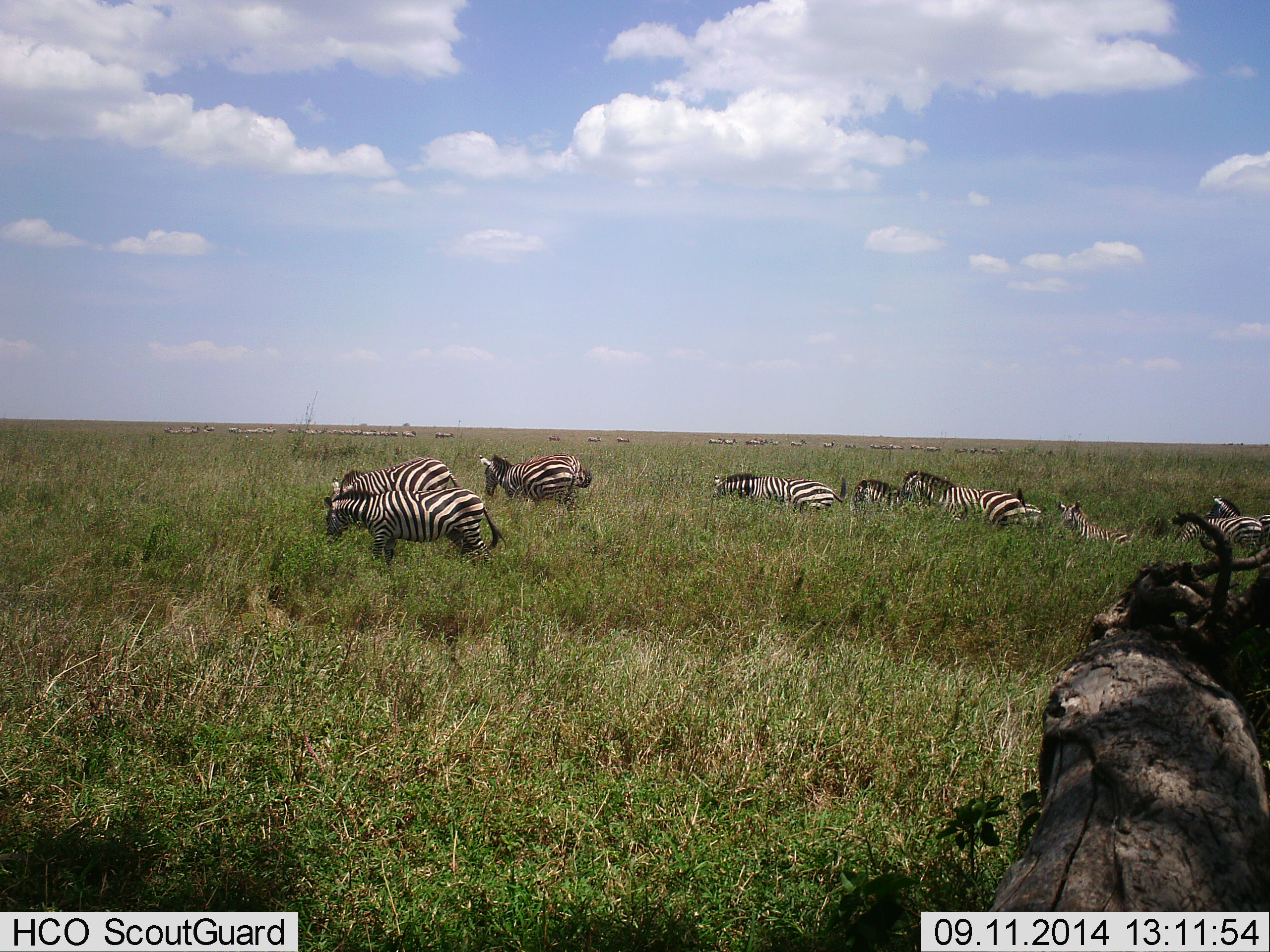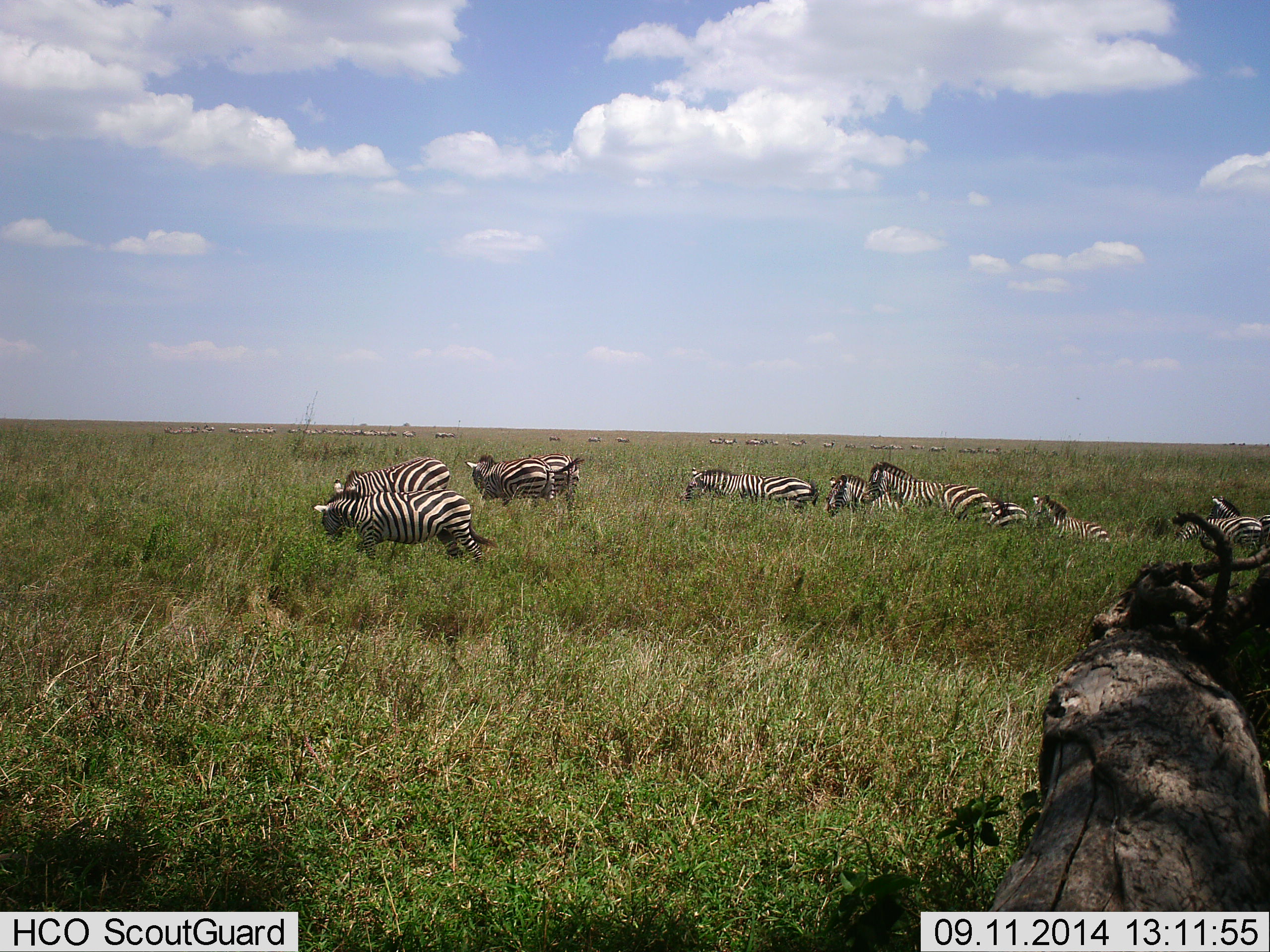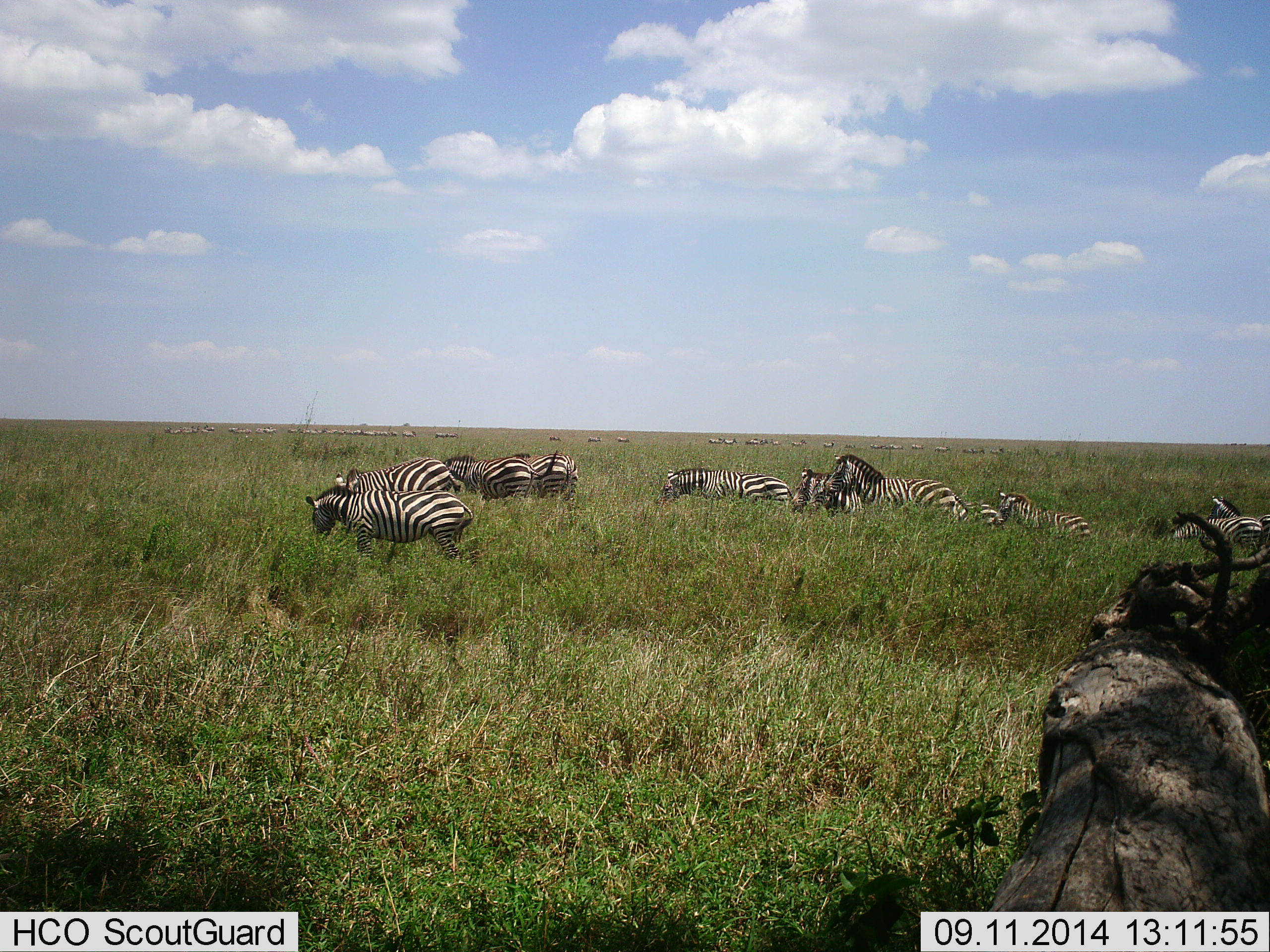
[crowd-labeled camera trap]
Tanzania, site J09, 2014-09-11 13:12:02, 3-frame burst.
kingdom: Animalia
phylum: Chordata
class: Mammalia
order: Perissodactyla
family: Equidae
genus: Equus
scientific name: Equus quagga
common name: plains zebra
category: zebra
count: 11-50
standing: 58%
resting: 17%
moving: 92%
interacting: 0%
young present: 8%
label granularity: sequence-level